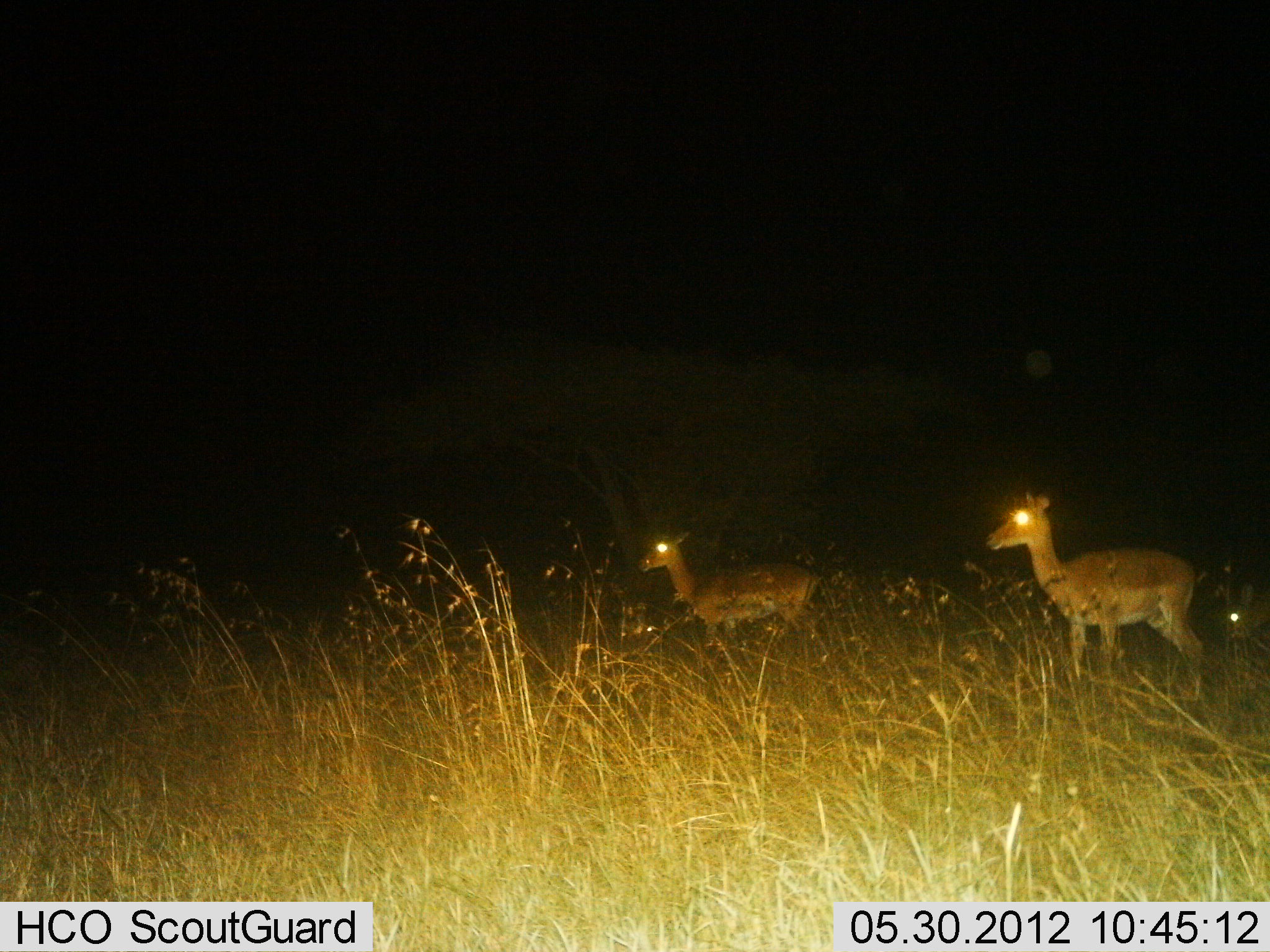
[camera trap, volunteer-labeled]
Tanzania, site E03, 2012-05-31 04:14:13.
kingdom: Animalia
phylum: Chordata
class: Mammalia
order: Artiodactyla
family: Bovidae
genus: Aepyceros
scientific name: Aepyceros melampus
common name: impala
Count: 3.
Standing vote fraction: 90%.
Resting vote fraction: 0%.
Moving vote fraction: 10%.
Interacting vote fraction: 0%.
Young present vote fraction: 10%.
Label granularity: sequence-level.